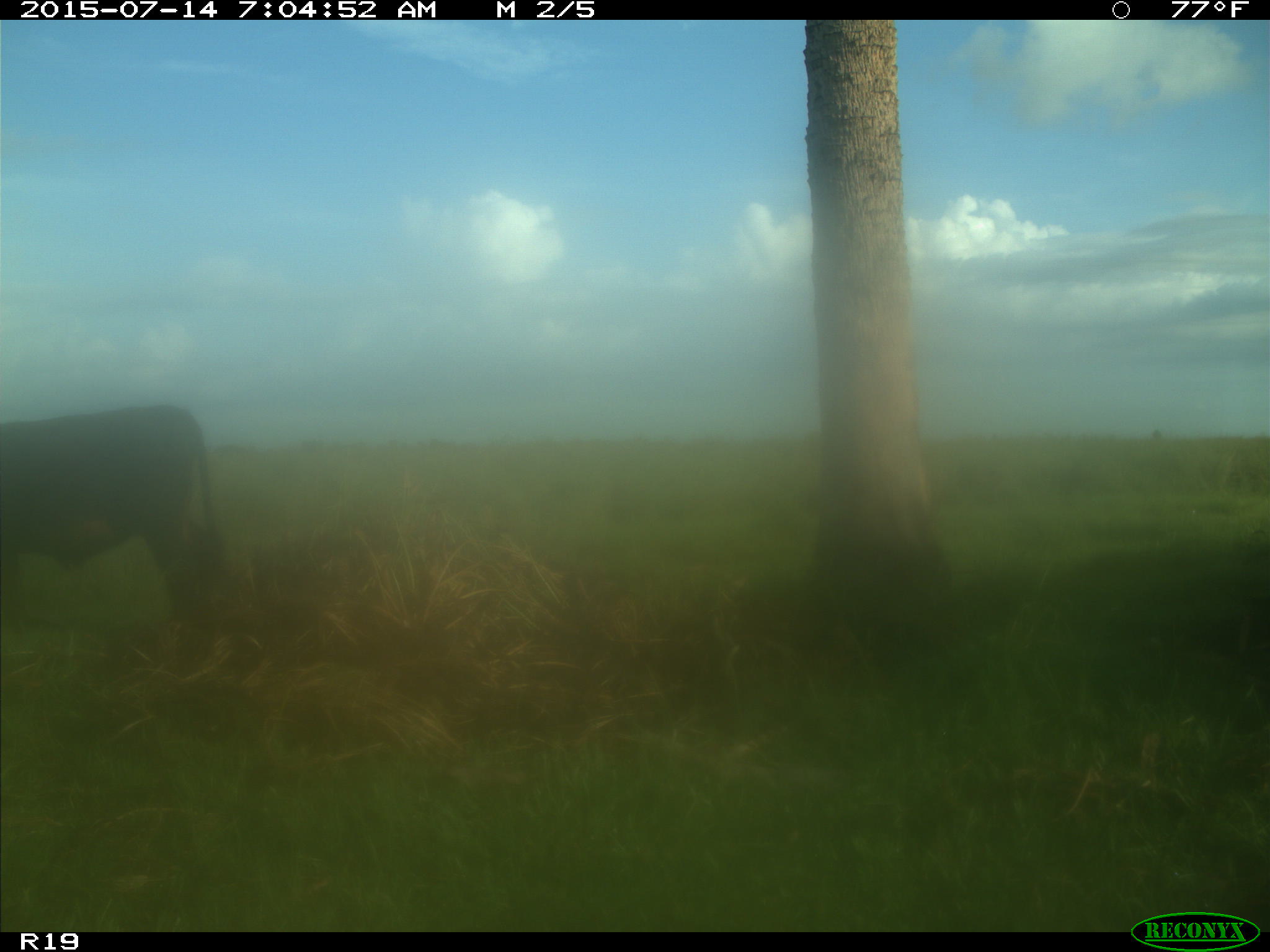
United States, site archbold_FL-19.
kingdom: Animalia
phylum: Chordata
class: Mammalia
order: Artiodactyla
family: Bovidae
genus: Bos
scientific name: Bos taurus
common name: domestic cow